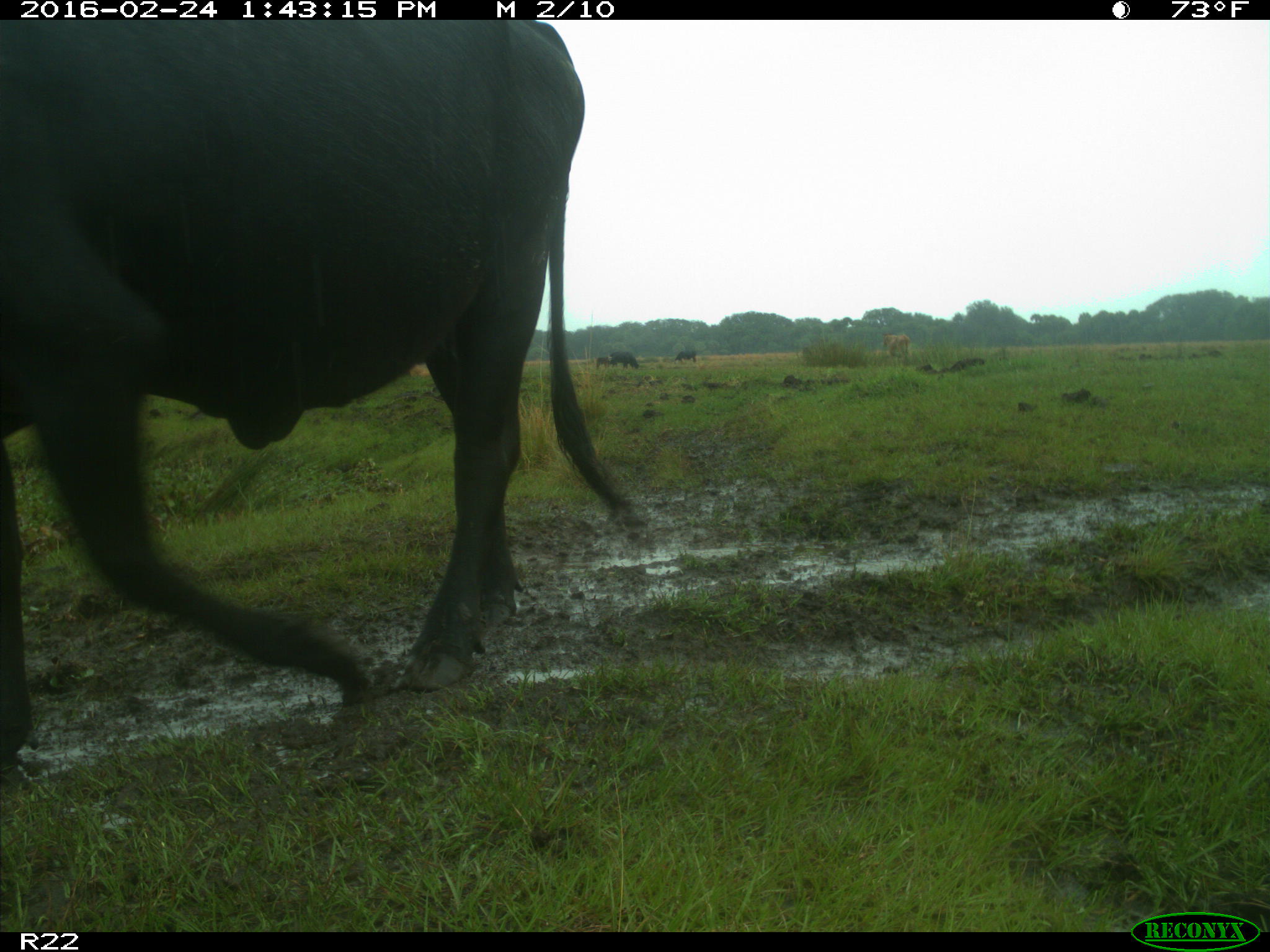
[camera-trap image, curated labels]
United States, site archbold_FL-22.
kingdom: Animalia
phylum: Chordata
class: Mammalia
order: Artiodactyla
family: Bovidae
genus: Bos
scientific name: Bos taurus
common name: domestic cow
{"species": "Bos taurus (domestic cow)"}